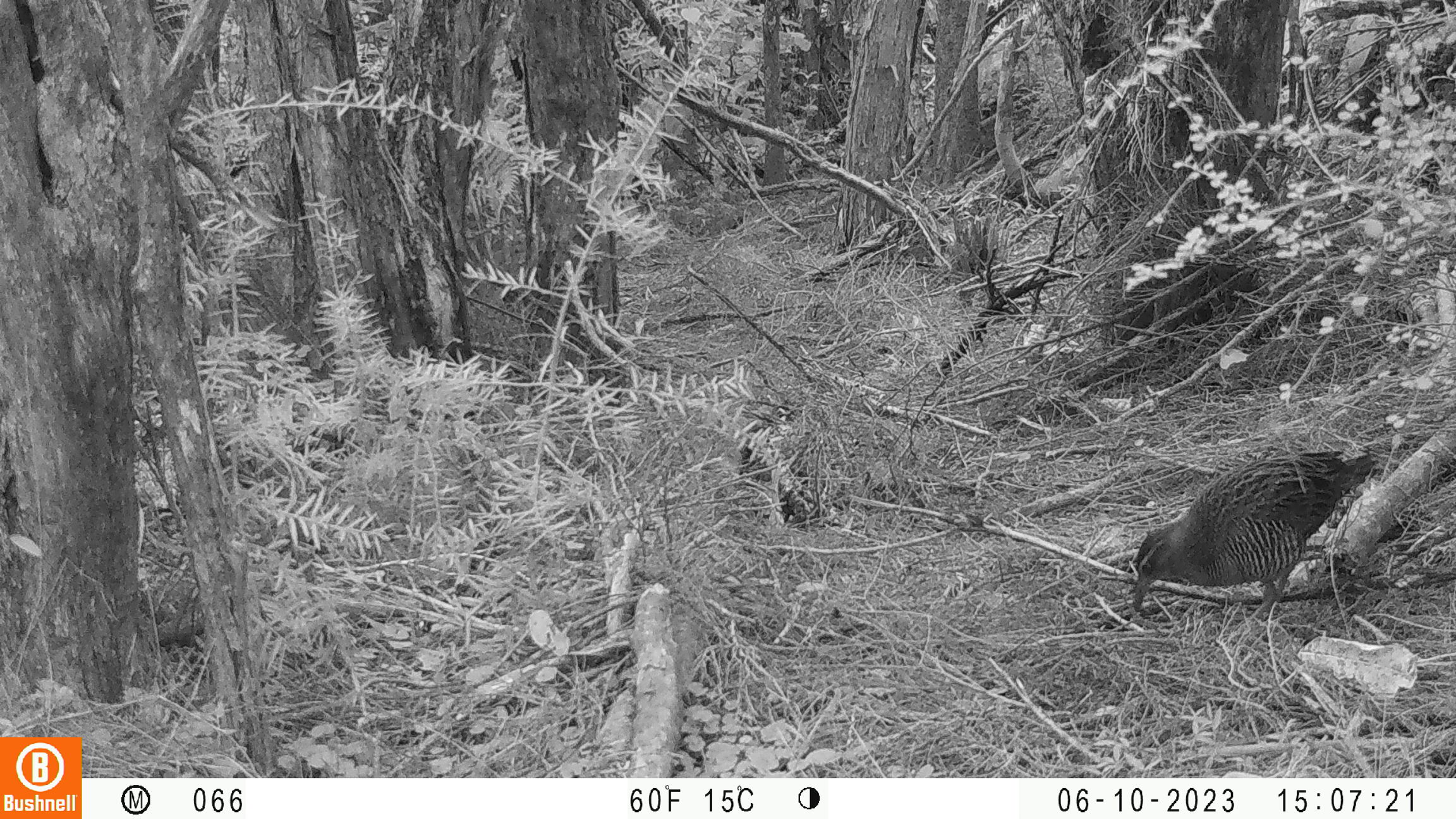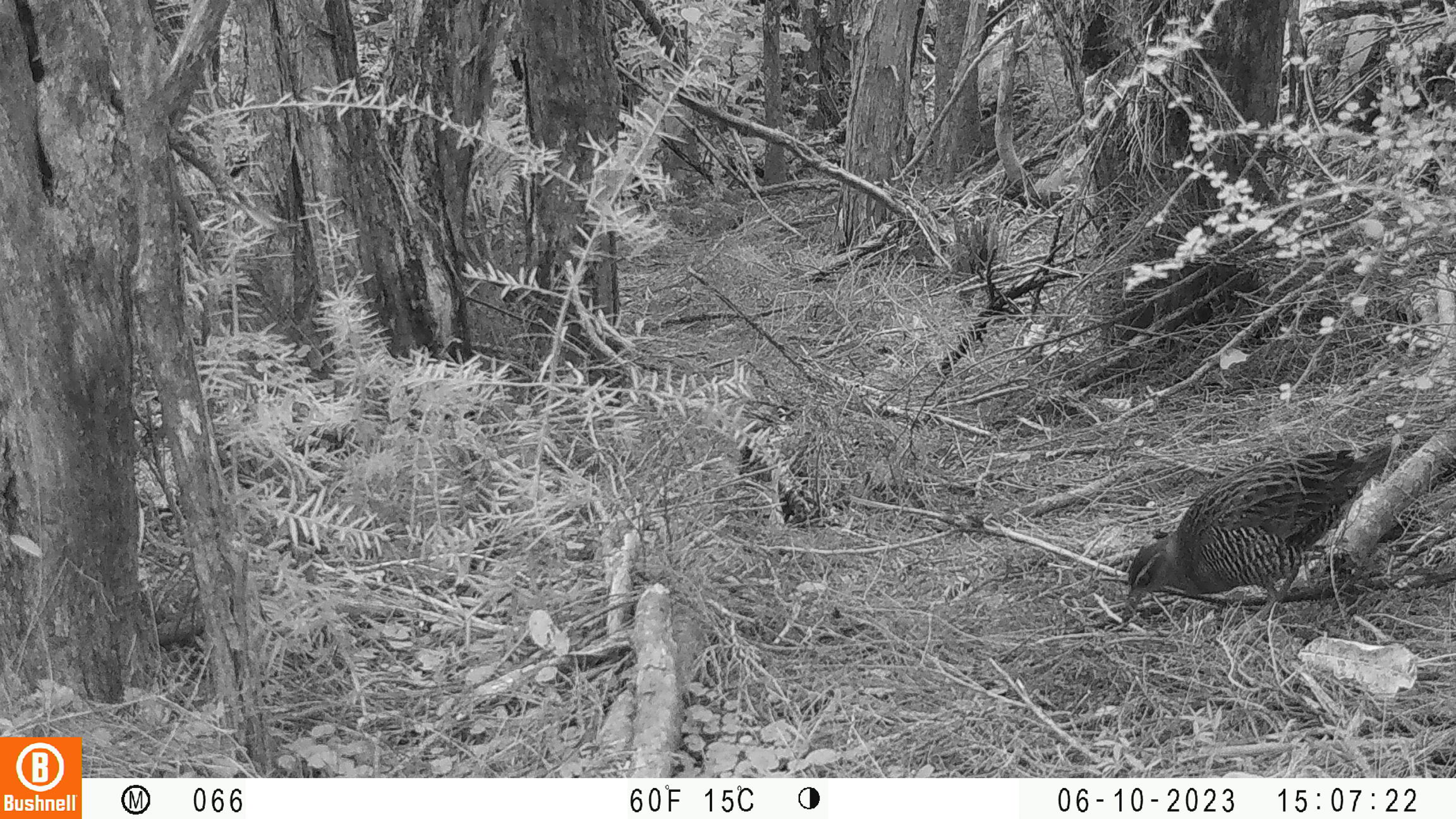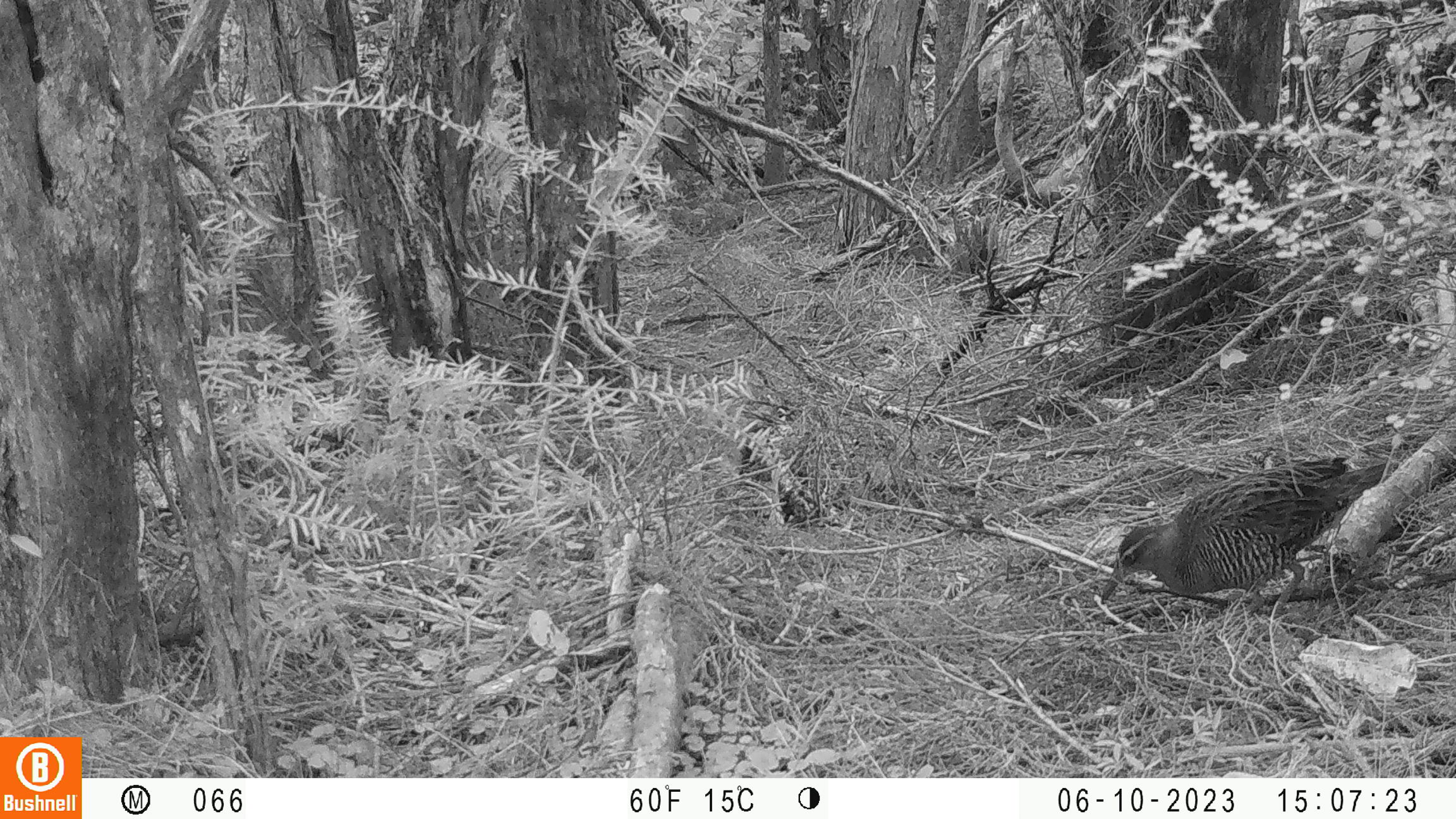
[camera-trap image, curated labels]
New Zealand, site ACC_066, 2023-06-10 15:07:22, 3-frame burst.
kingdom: Animalia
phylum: Chordata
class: Aves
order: Gruiformes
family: Rallidae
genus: Gallirallus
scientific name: Gallirallus philippensis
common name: buff-banded rail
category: banded rail